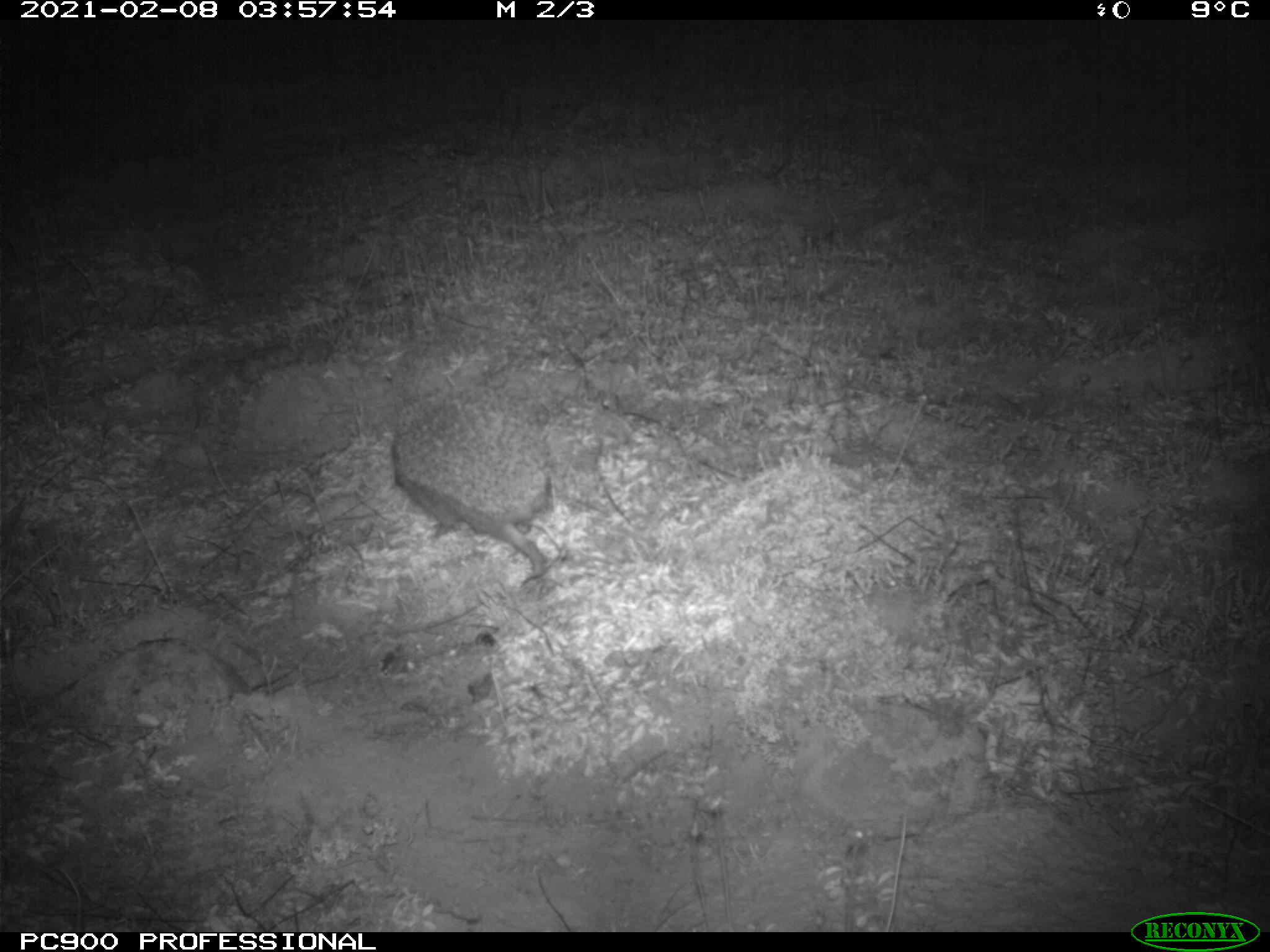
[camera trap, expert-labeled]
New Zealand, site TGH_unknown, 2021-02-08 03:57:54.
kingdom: Animalia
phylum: Chordata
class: Mammalia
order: Eulipotyphla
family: Erinaceidae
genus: Erinaceus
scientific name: Erinaceus europaeus europaeus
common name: european hedgehog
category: hedgehog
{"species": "hedgehog (european hedgehog) (Erinaceus europaeus europaeus)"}